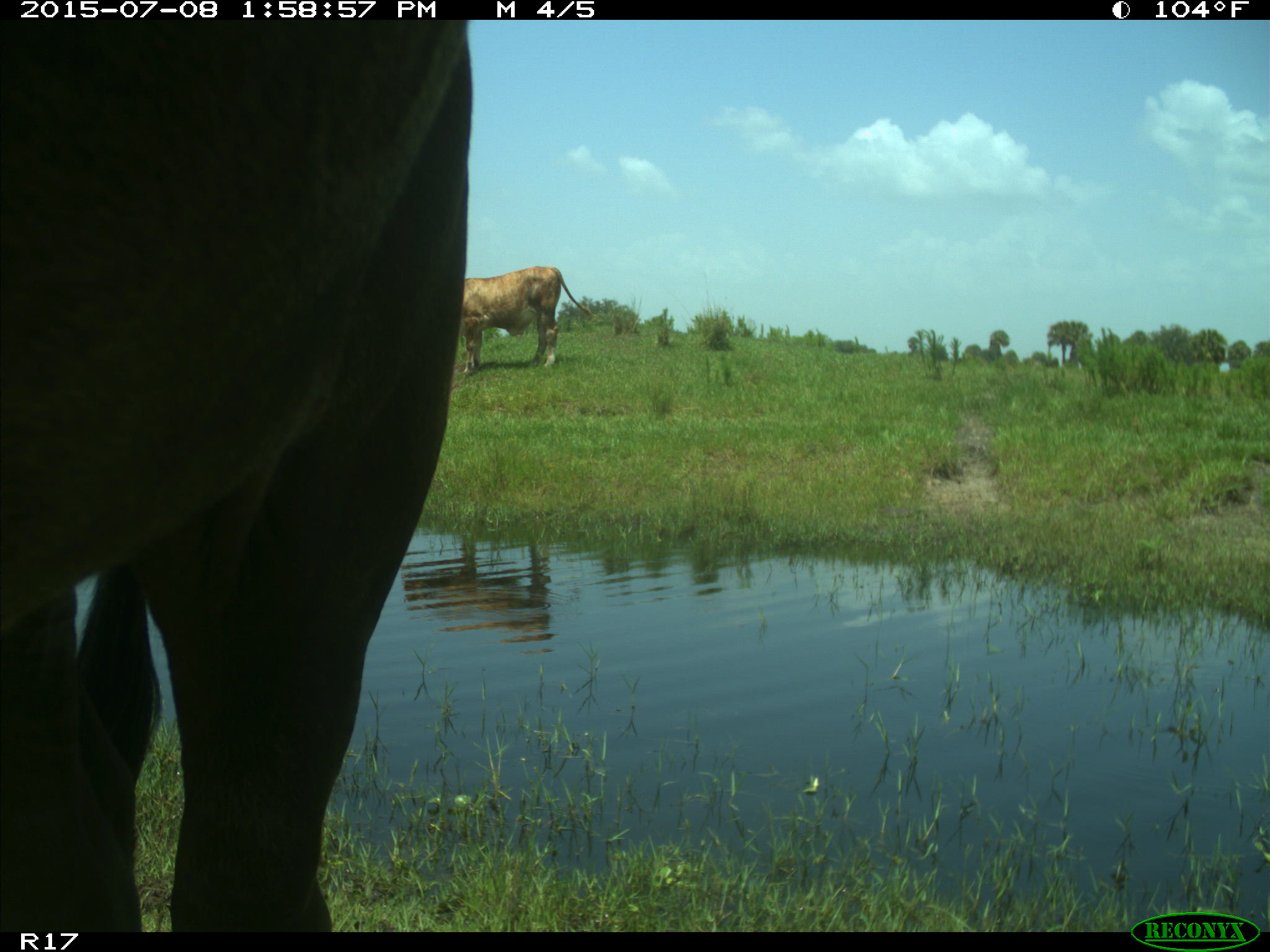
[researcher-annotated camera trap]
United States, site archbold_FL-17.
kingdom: Animalia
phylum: Chordata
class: Mammalia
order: Artiodactyla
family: Bovidae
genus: Bos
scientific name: Bos taurus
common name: domestic cow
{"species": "Bos taurus (domestic cow)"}